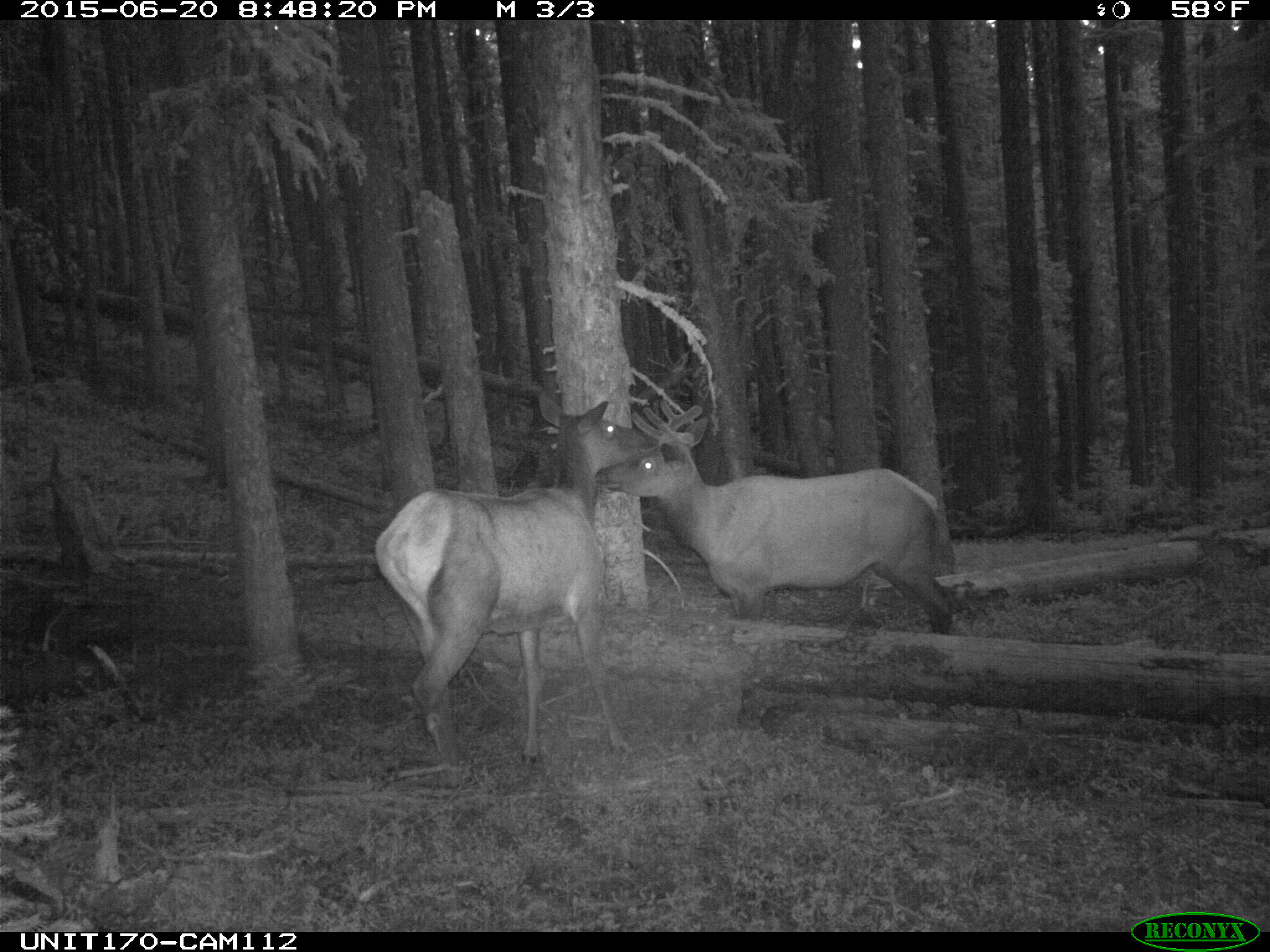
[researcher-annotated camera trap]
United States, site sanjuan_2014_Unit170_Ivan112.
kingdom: Animalia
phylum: Chordata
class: Mammalia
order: Artiodactyla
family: Cervidae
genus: Cervus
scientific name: Cervus elaphus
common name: red deer